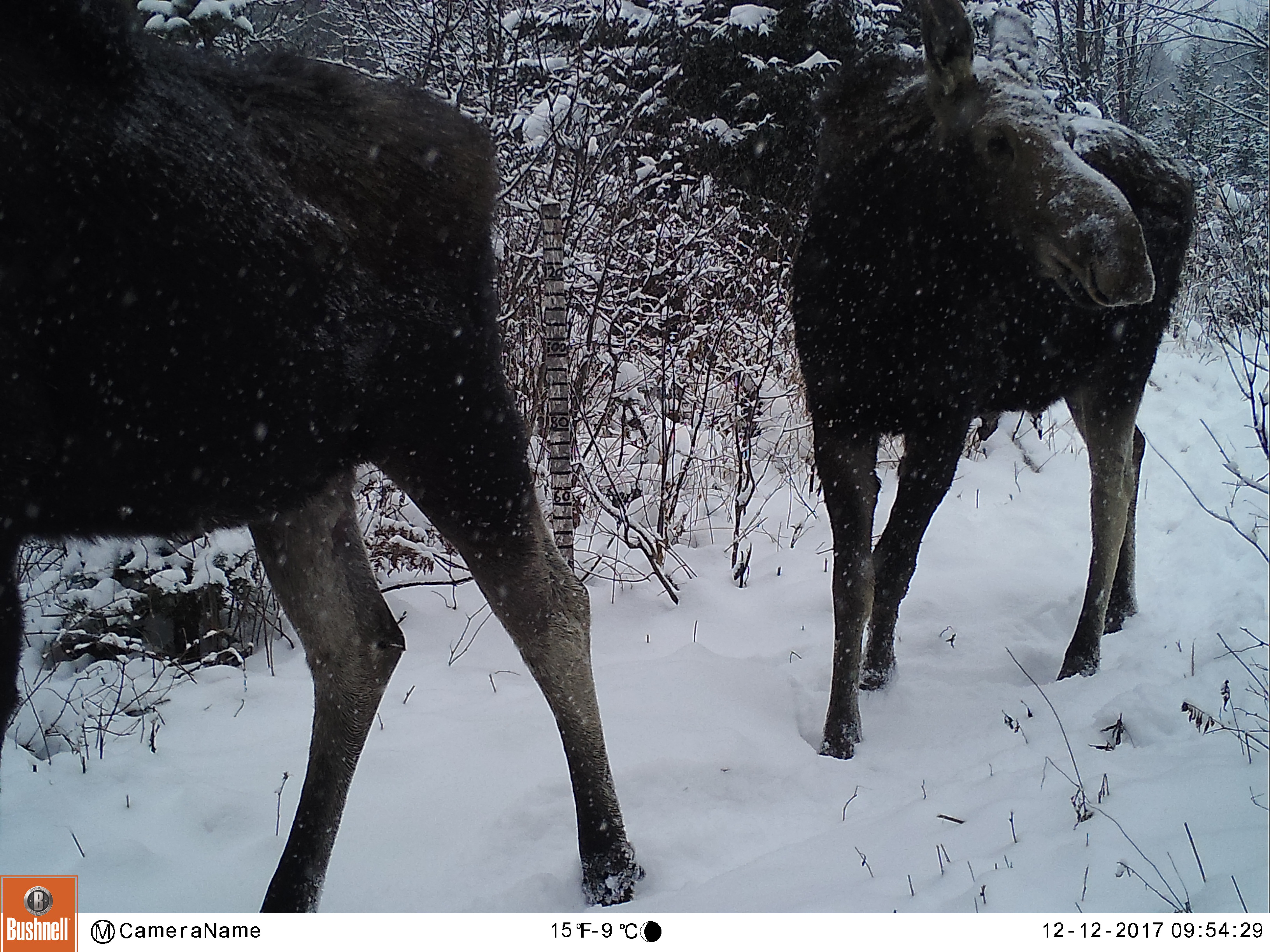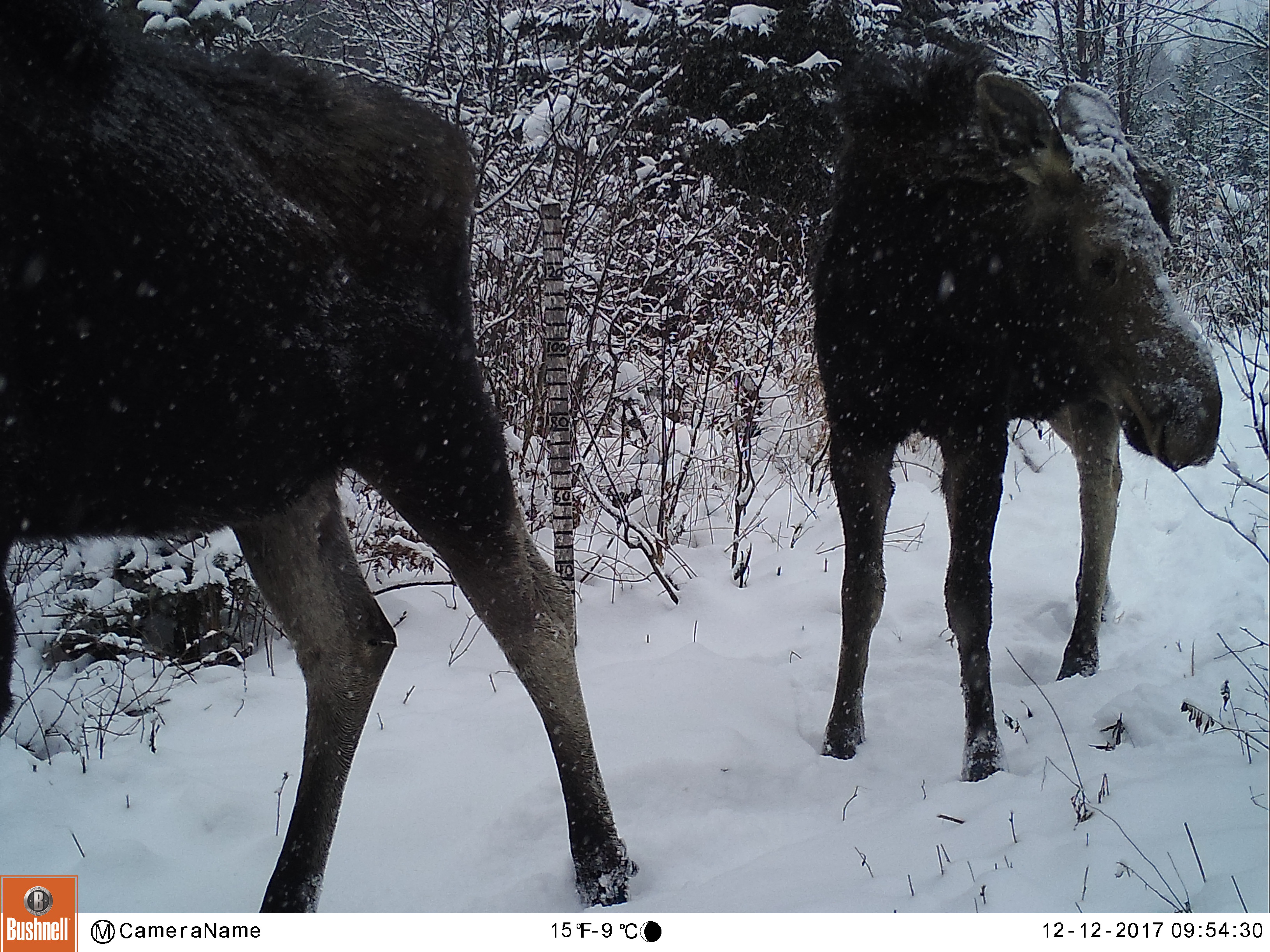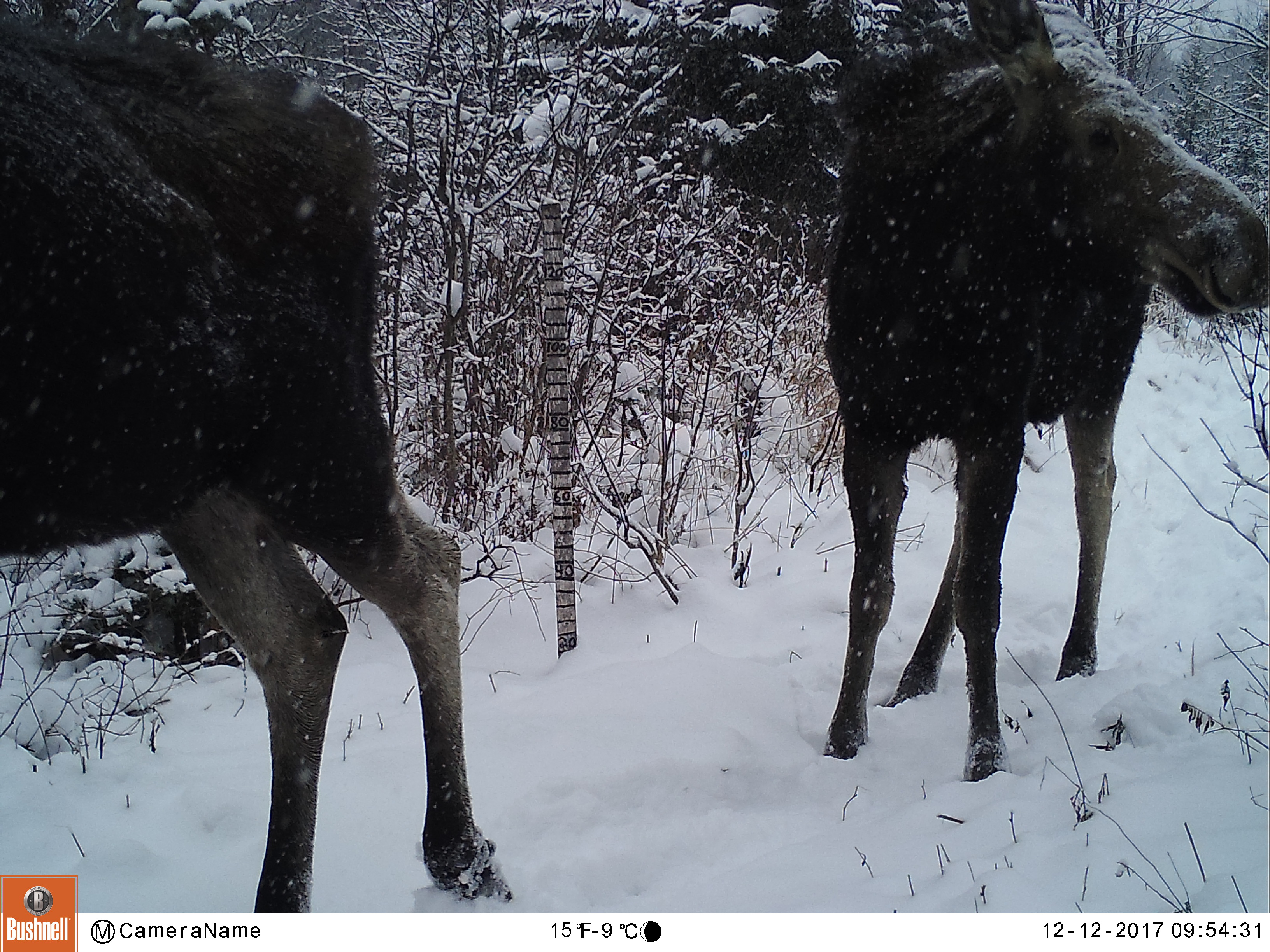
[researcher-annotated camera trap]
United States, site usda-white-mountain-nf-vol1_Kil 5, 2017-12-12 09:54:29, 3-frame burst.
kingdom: Animalia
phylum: Chordata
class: Mammalia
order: Artiodactyla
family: Cervidae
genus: Alces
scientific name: Alces alces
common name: moose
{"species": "moose (Alces alces)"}